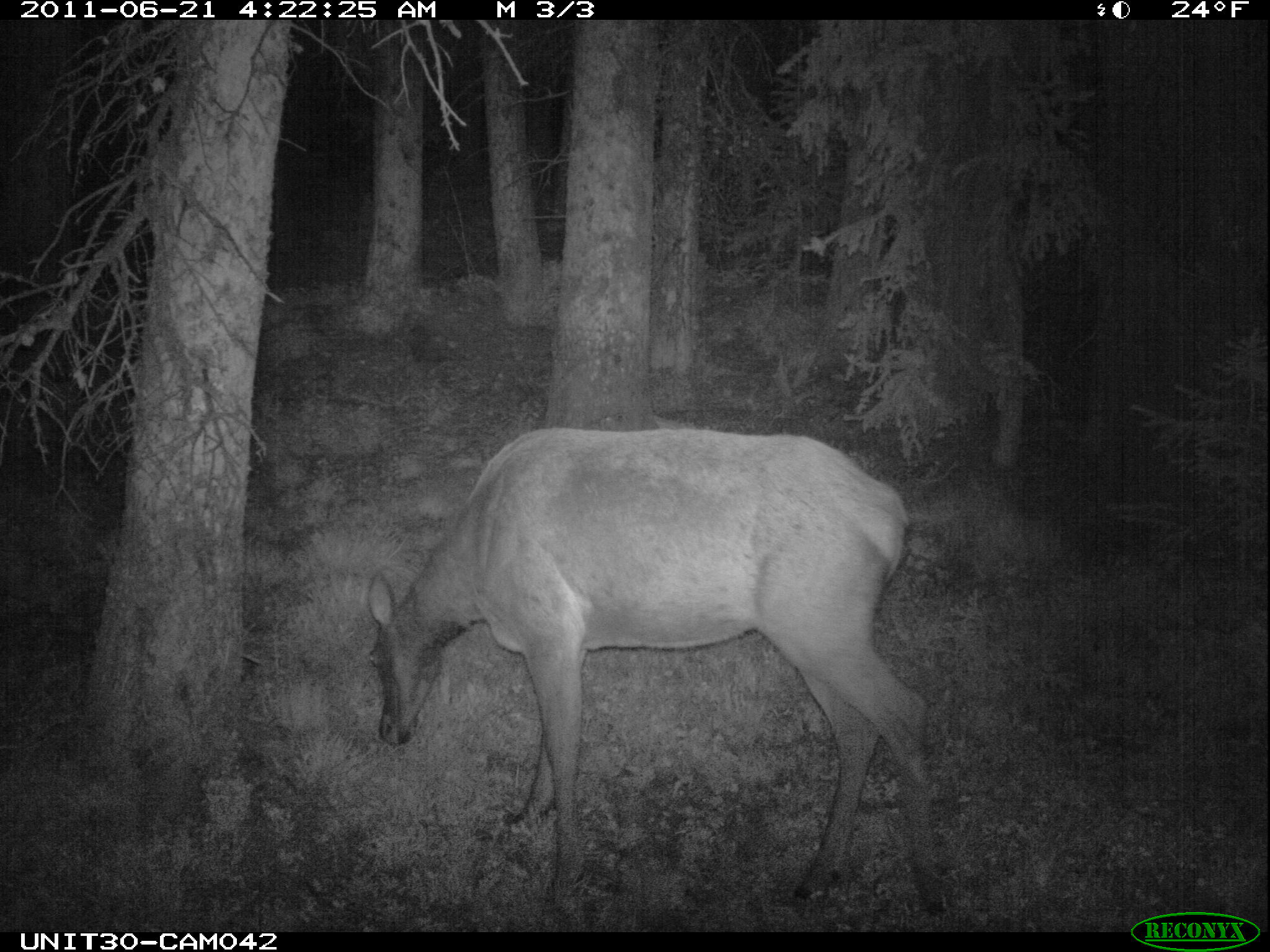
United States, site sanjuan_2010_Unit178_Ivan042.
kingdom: Animalia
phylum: Chordata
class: Mammalia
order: Artiodactyla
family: Cervidae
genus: Cervus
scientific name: Cervus elaphus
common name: red deer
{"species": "Cervus elaphus (red deer)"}